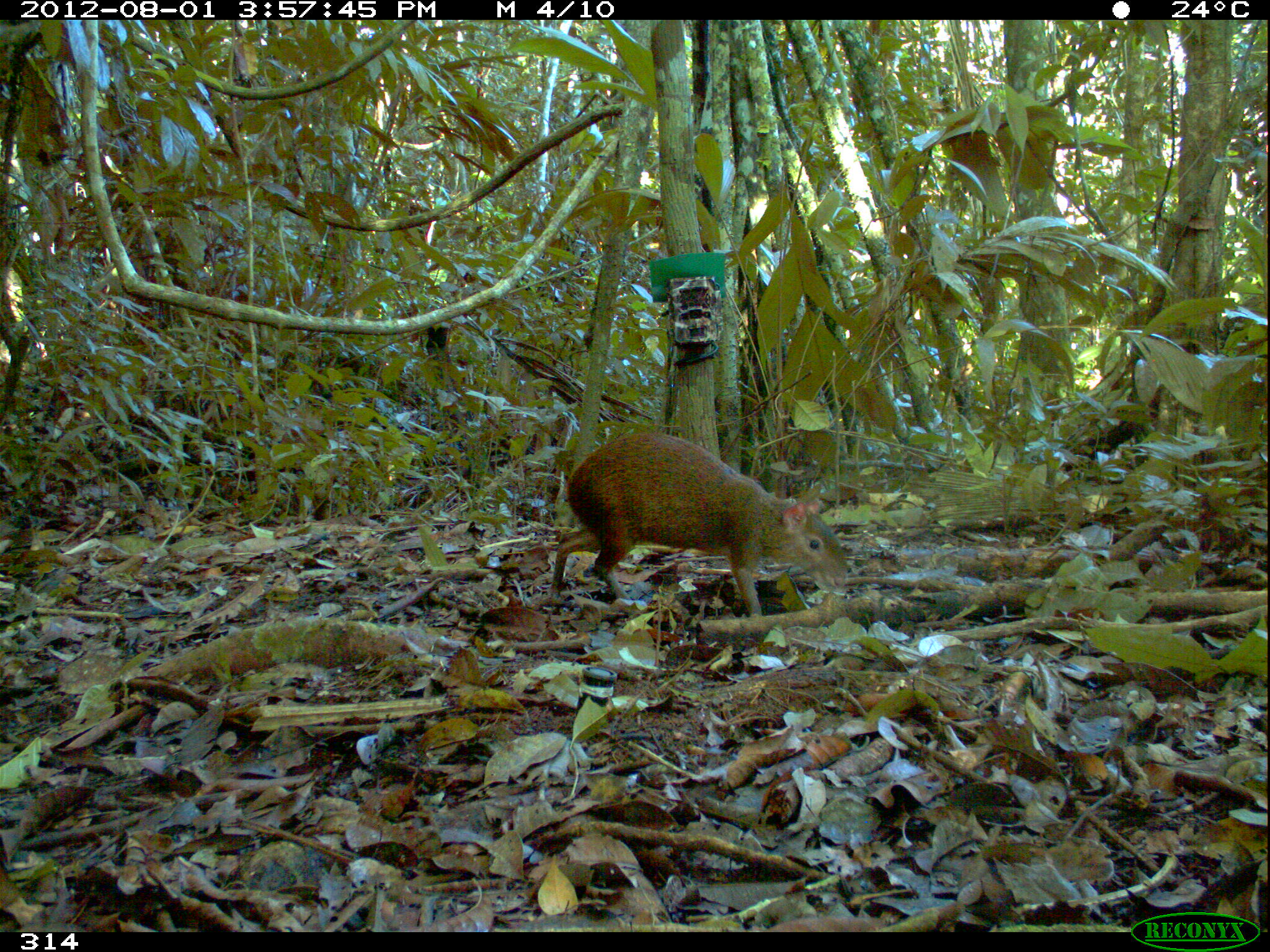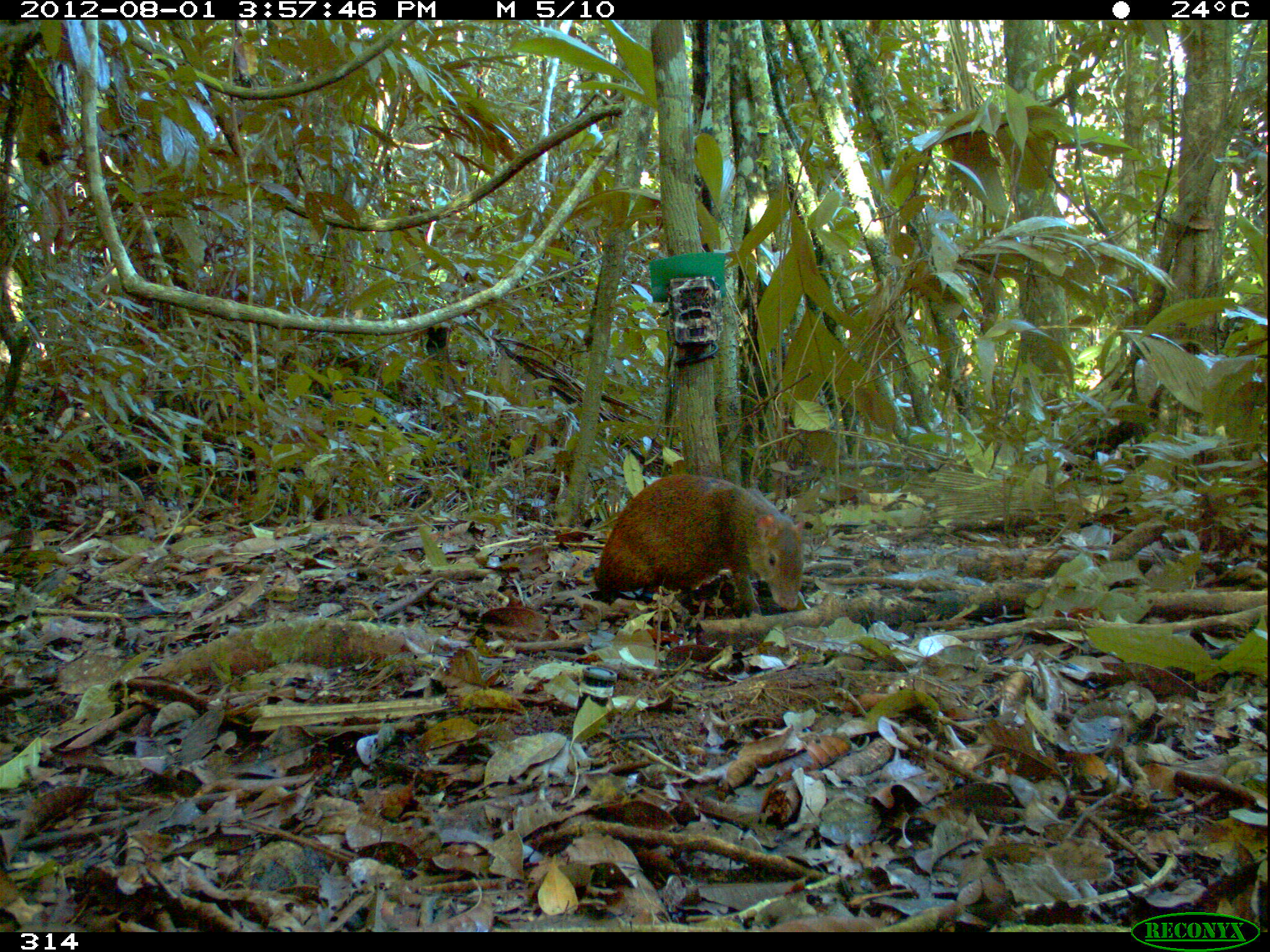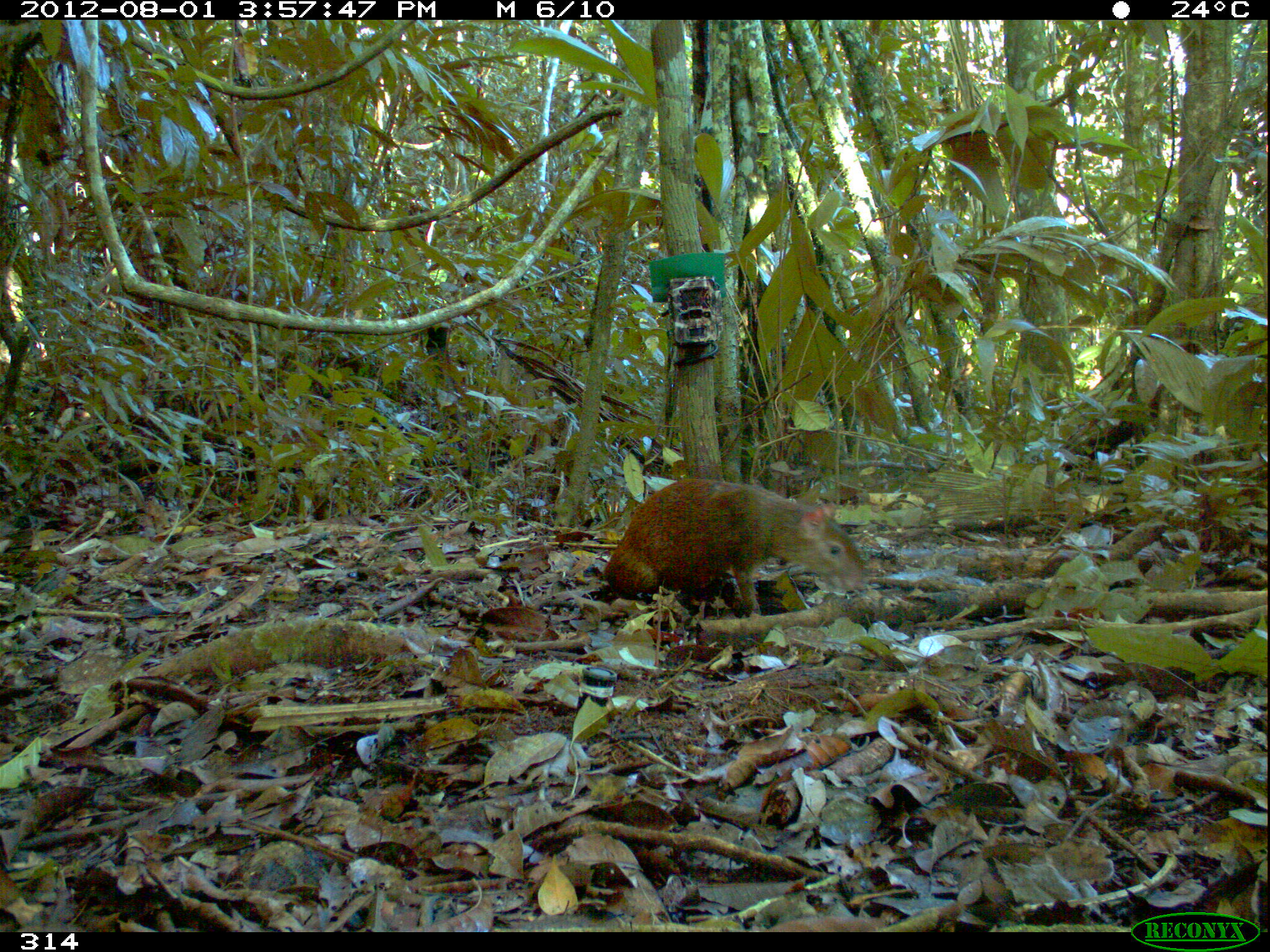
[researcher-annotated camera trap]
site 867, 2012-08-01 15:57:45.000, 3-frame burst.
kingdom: Animalia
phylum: Chordata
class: Mammalia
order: Rodentia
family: Dasyproctidae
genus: Dasyprocta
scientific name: Dasyprocta punctata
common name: central american agouti